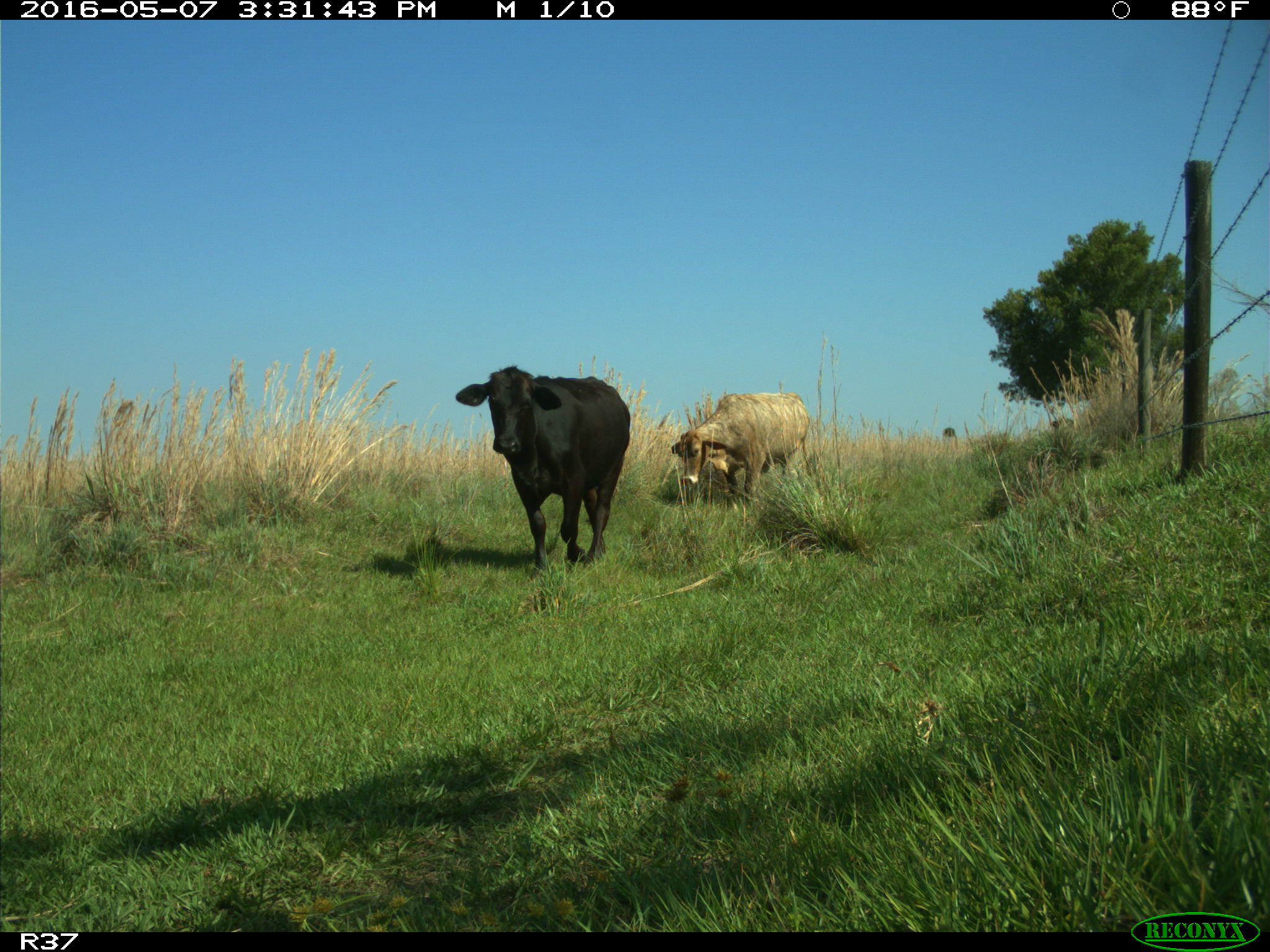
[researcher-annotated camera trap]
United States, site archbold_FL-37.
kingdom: Animalia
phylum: Chordata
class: Mammalia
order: Artiodactyla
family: Bovidae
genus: Bos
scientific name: Bos taurus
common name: domestic cow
Bos taurus (domestic cow).